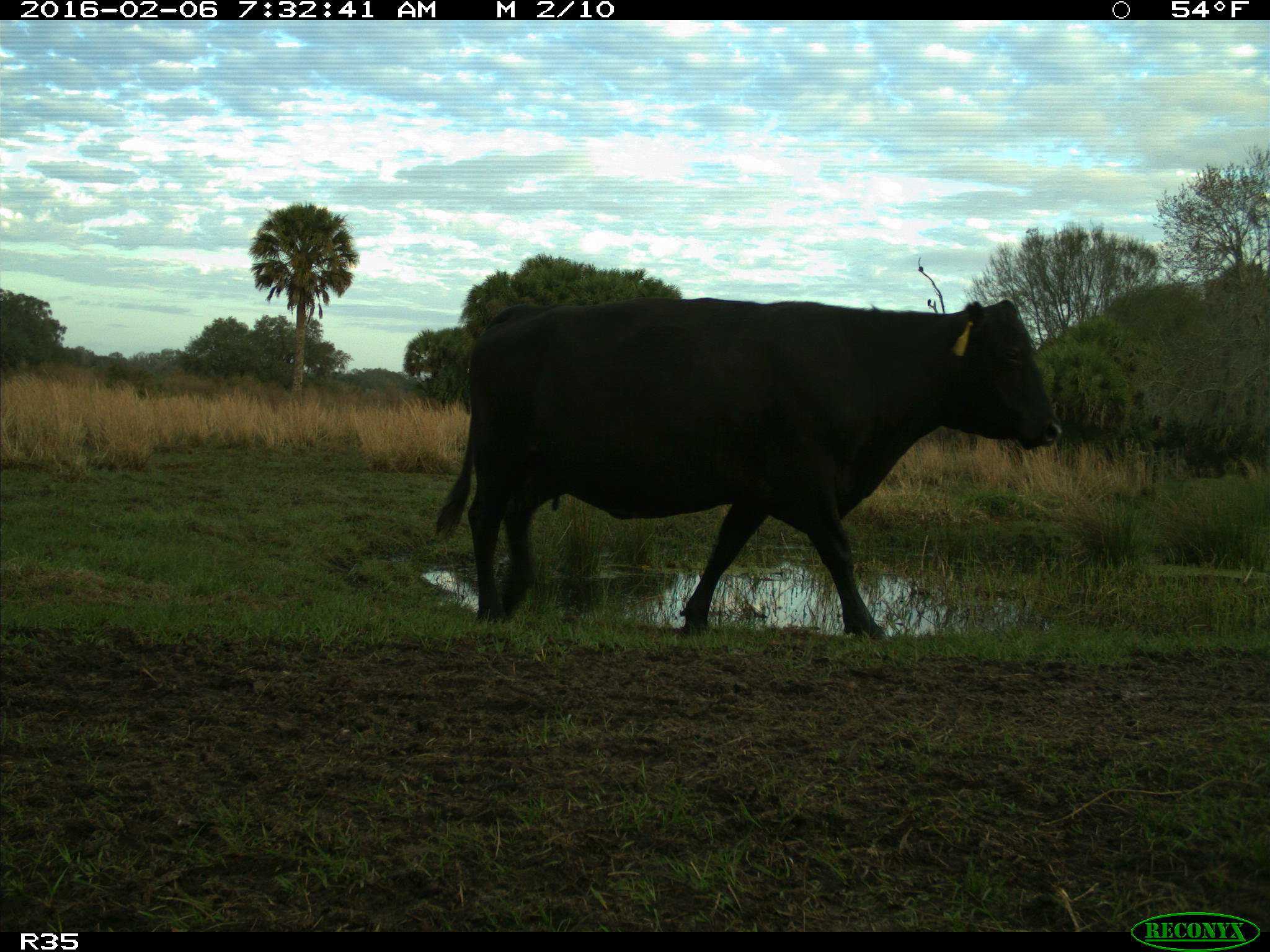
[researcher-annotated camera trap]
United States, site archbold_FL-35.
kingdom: Animalia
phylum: Chordata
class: Mammalia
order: Artiodactyla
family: Bovidae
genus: Bos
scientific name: Bos taurus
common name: domestic cow